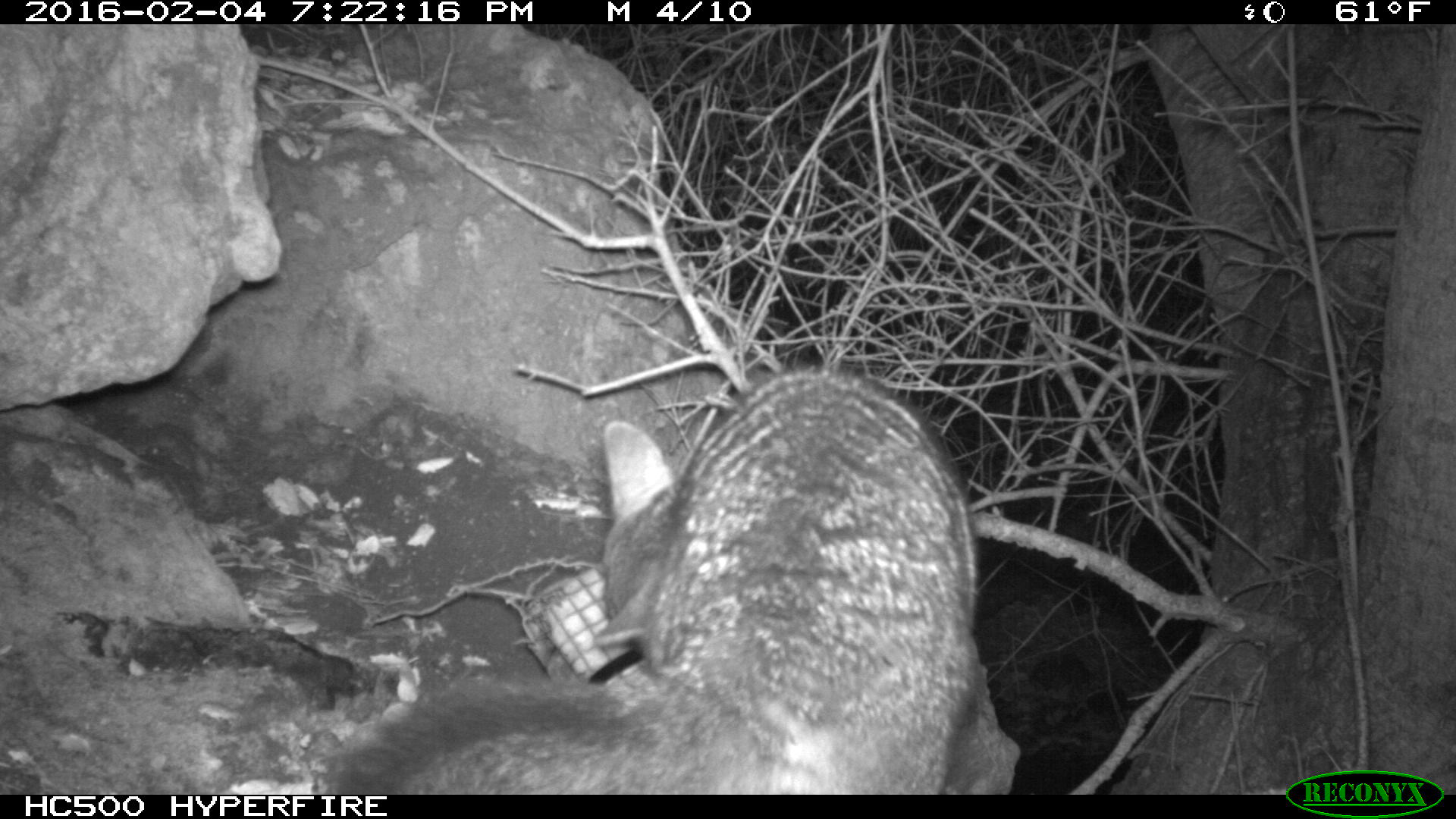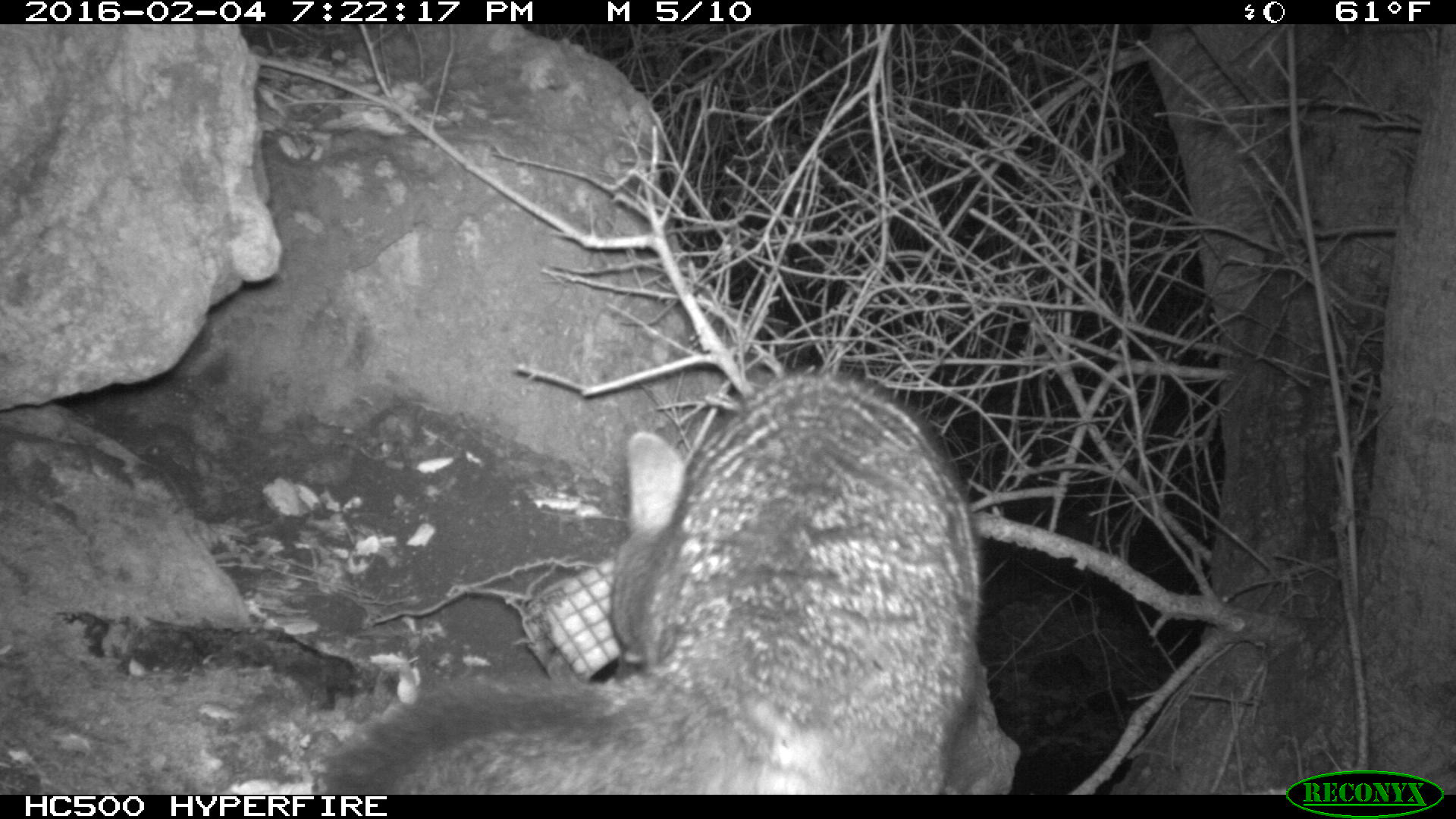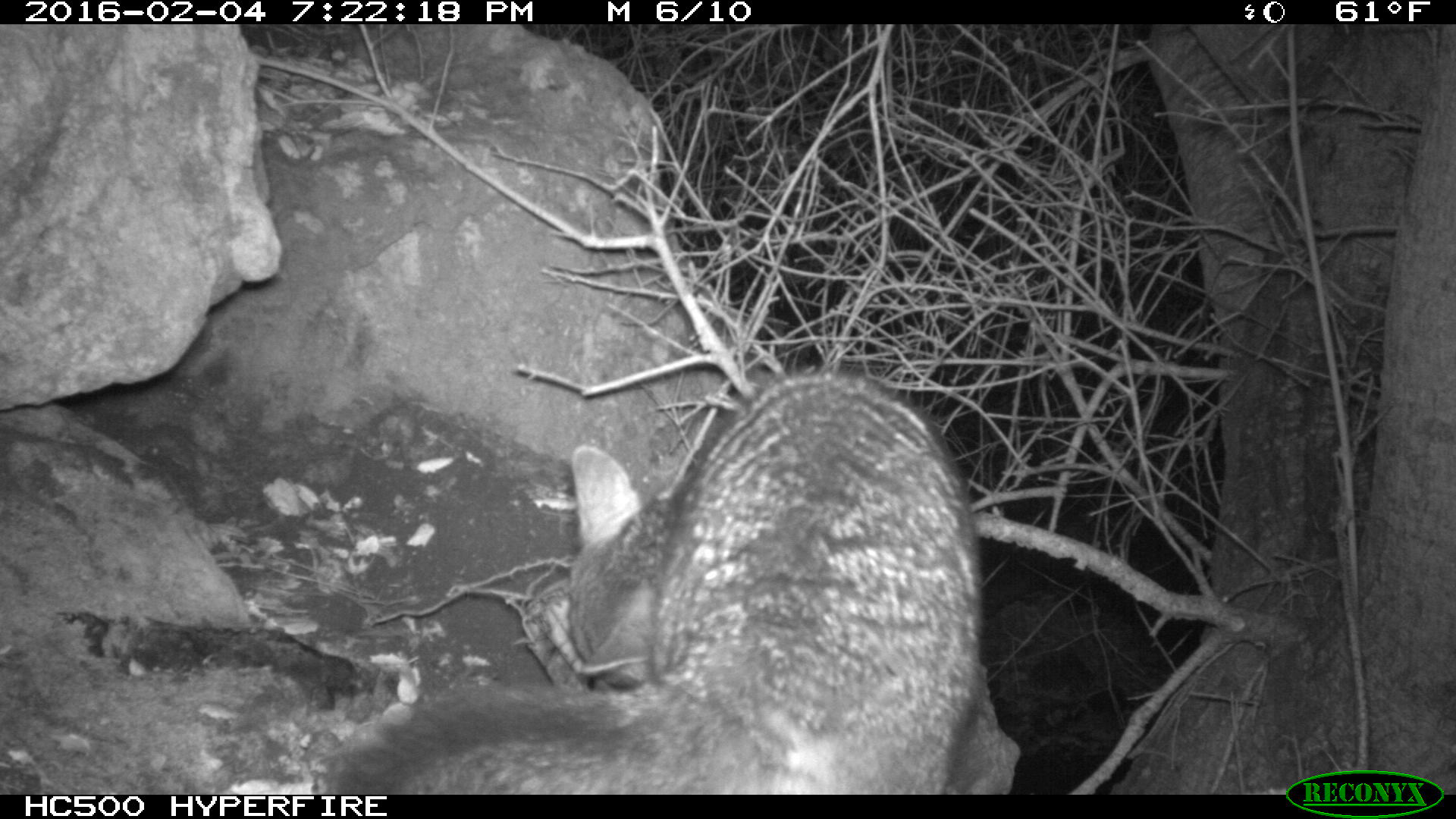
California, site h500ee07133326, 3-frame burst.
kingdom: Animalia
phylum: Chordata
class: Mammalia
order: Carnivora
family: Canidae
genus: Urocyon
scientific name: Urocyon littoralis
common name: island fox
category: fox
Fox (island fox) (Urocyon littoralis).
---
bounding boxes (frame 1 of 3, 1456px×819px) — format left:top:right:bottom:
fox: 340:366:978:795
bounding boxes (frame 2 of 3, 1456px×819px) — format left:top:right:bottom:
fox: 325:370:987:794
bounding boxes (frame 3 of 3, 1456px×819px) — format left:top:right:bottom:
fox: 322:367:988:793